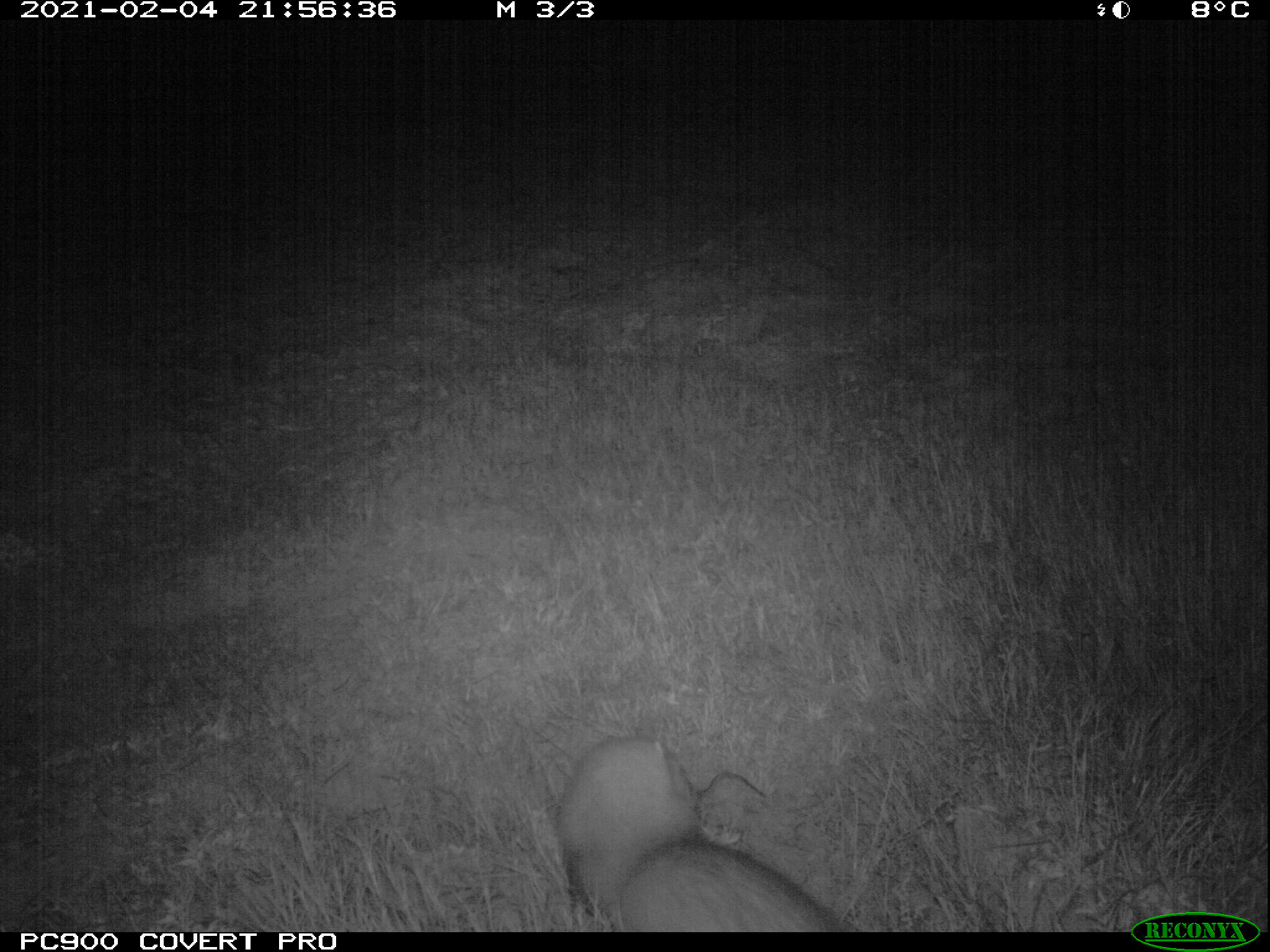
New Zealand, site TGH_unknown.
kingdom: Animalia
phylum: Chordata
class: Mammalia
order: Carnivora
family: Mustelidae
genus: Mustela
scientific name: Mustela furo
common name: ferret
Ferret (Mustela furo).